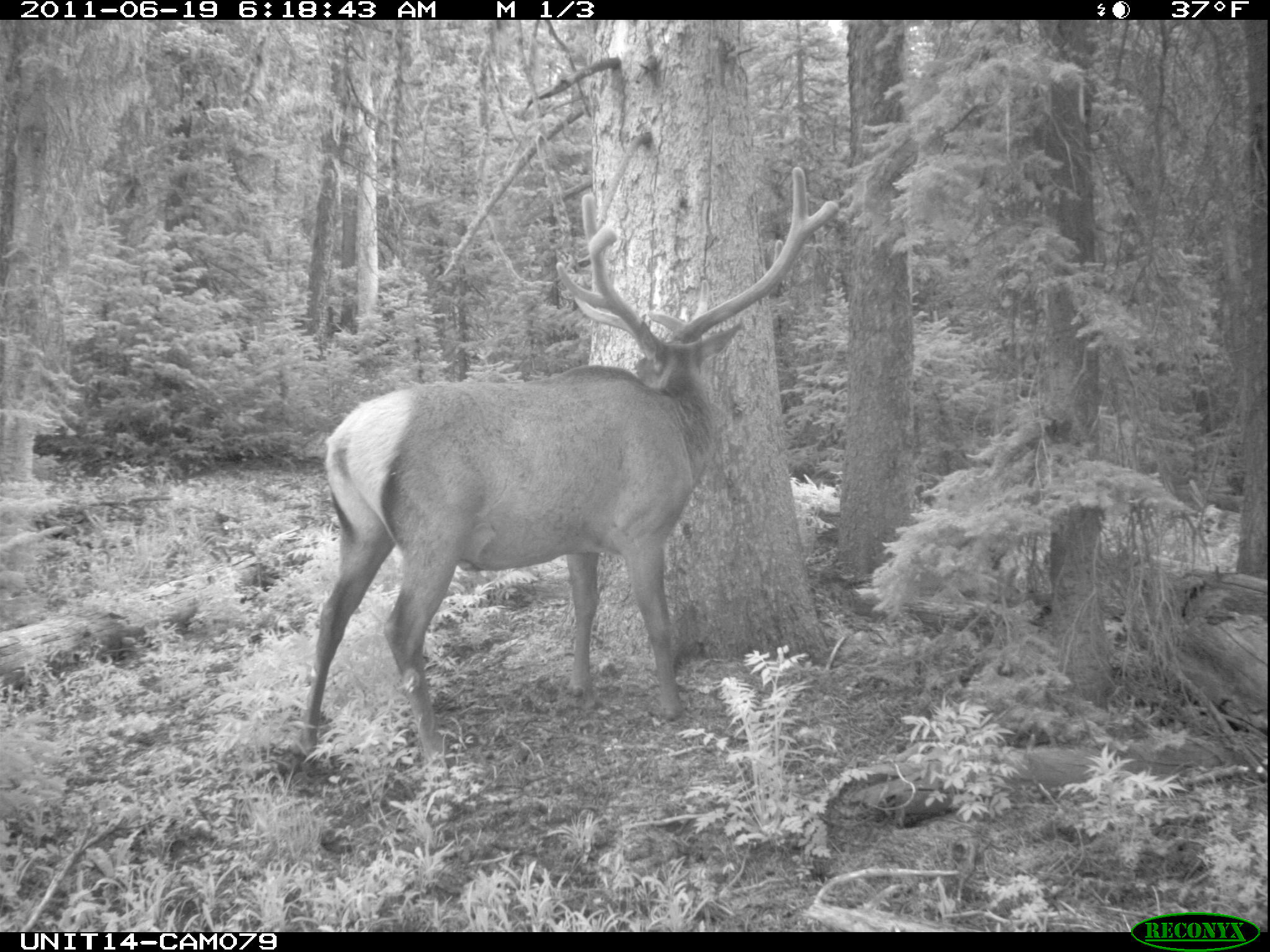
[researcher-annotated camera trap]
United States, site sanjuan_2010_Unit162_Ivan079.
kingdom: Animalia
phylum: Chordata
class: Mammalia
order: Artiodactyla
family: Cervidae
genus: Cervus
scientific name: Cervus elaphus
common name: red deer